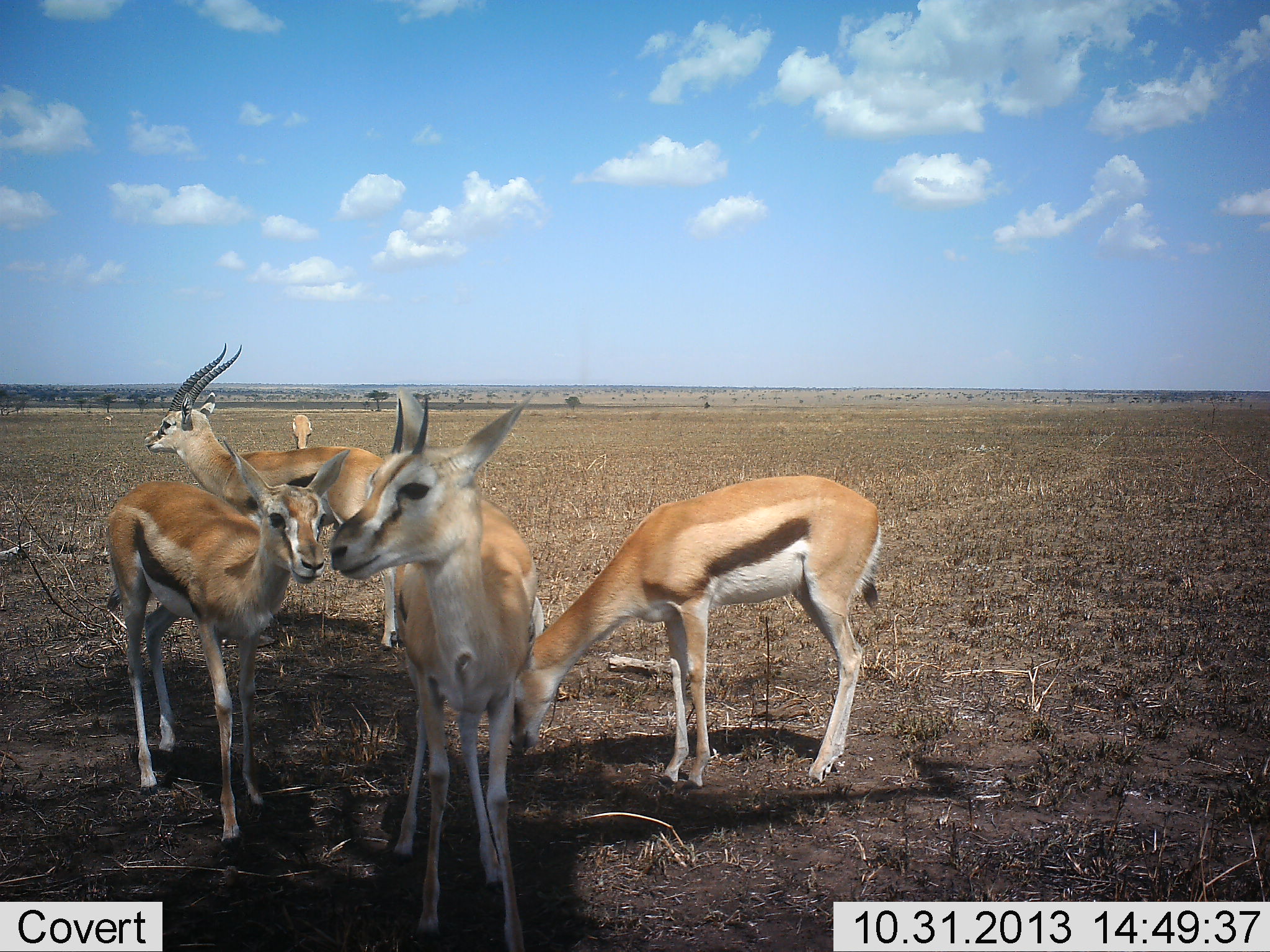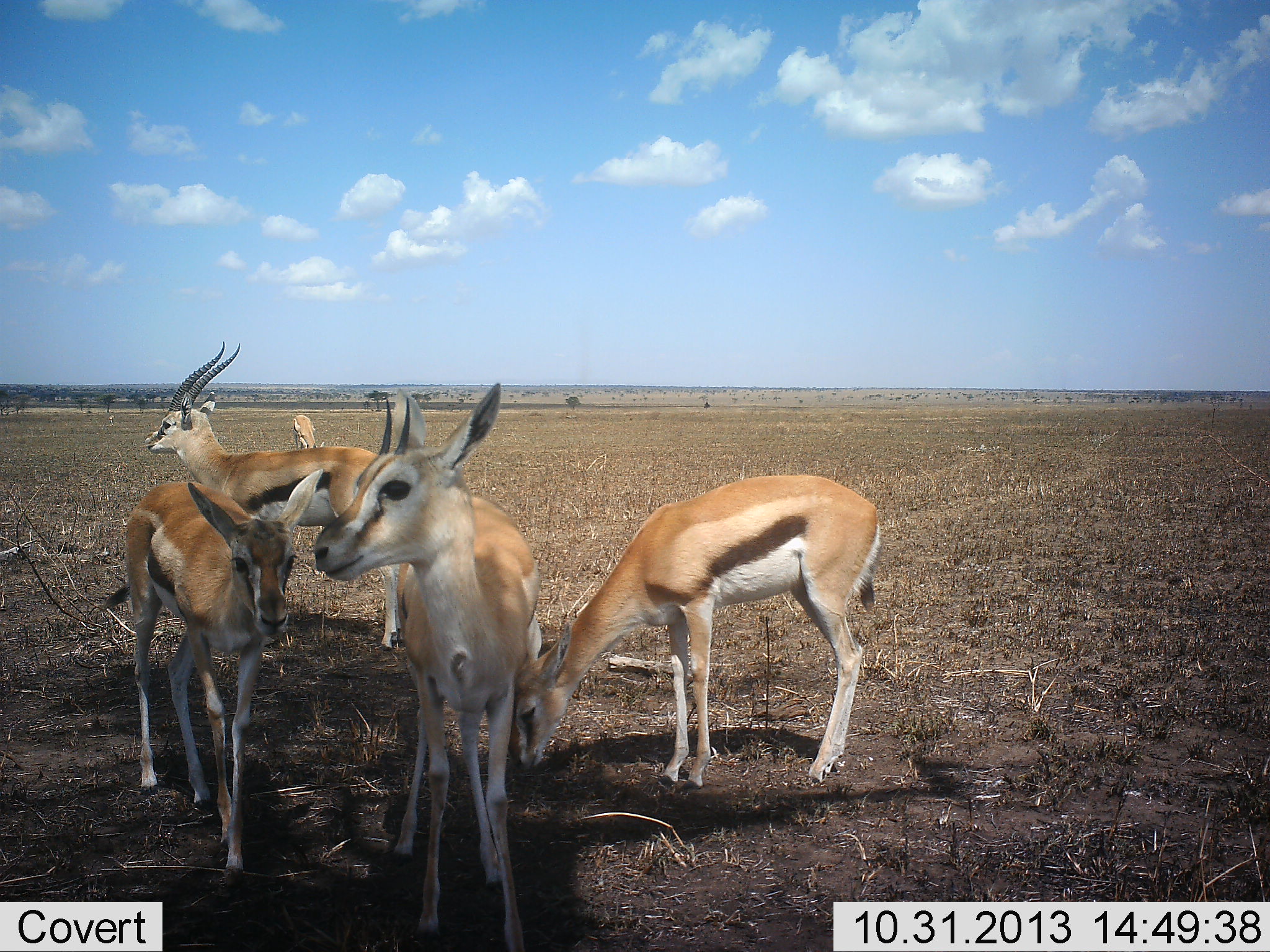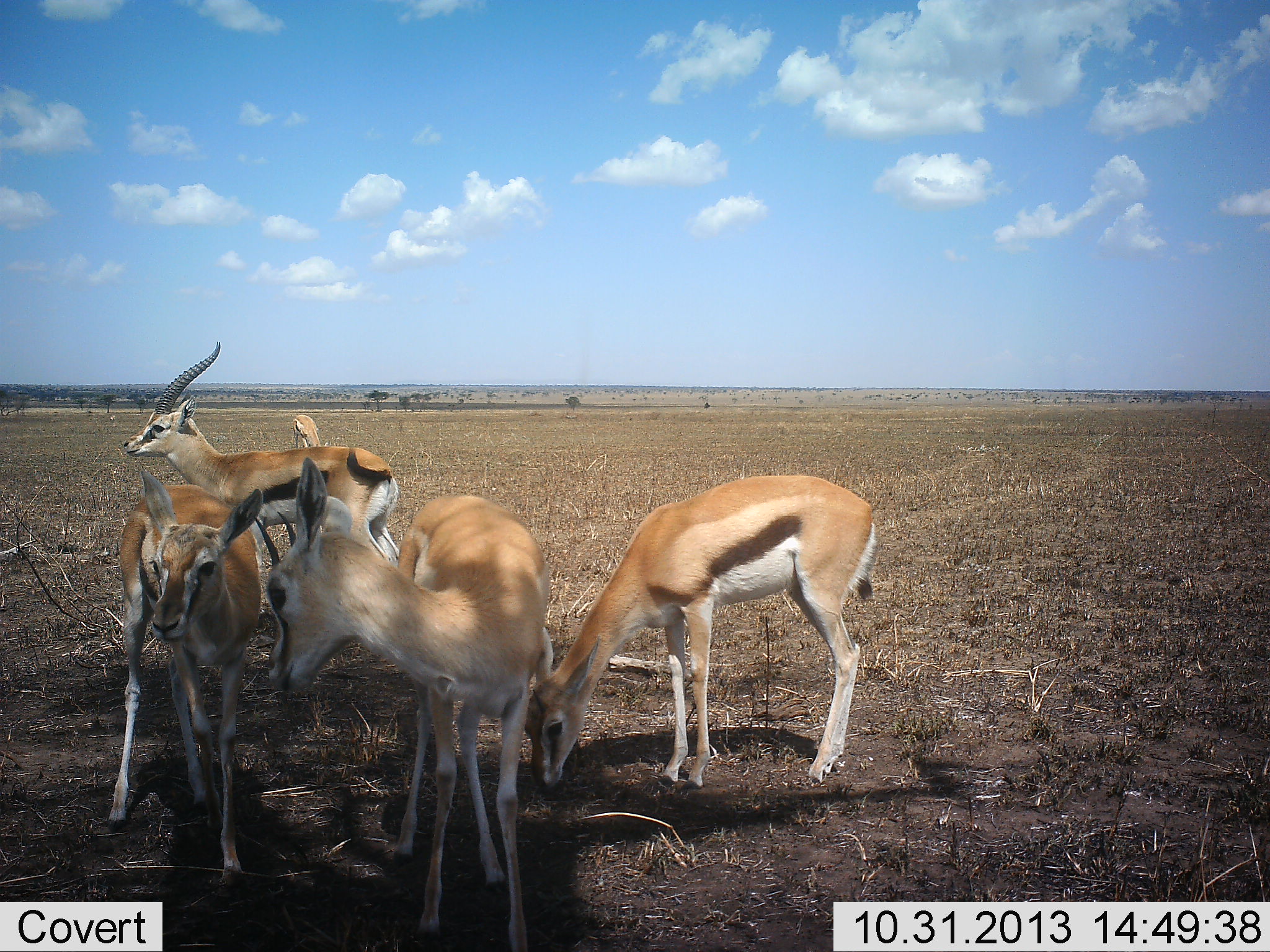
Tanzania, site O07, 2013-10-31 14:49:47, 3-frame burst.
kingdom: Animalia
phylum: Chordata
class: Mammalia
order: Artiodactyla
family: Bovidae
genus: Eudorcas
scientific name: Eudorcas thomsonii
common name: thomson's gazelle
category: gazellethomsons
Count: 5.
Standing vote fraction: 90%.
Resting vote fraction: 0%.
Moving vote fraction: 10%.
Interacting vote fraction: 0%.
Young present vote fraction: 20%.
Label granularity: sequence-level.